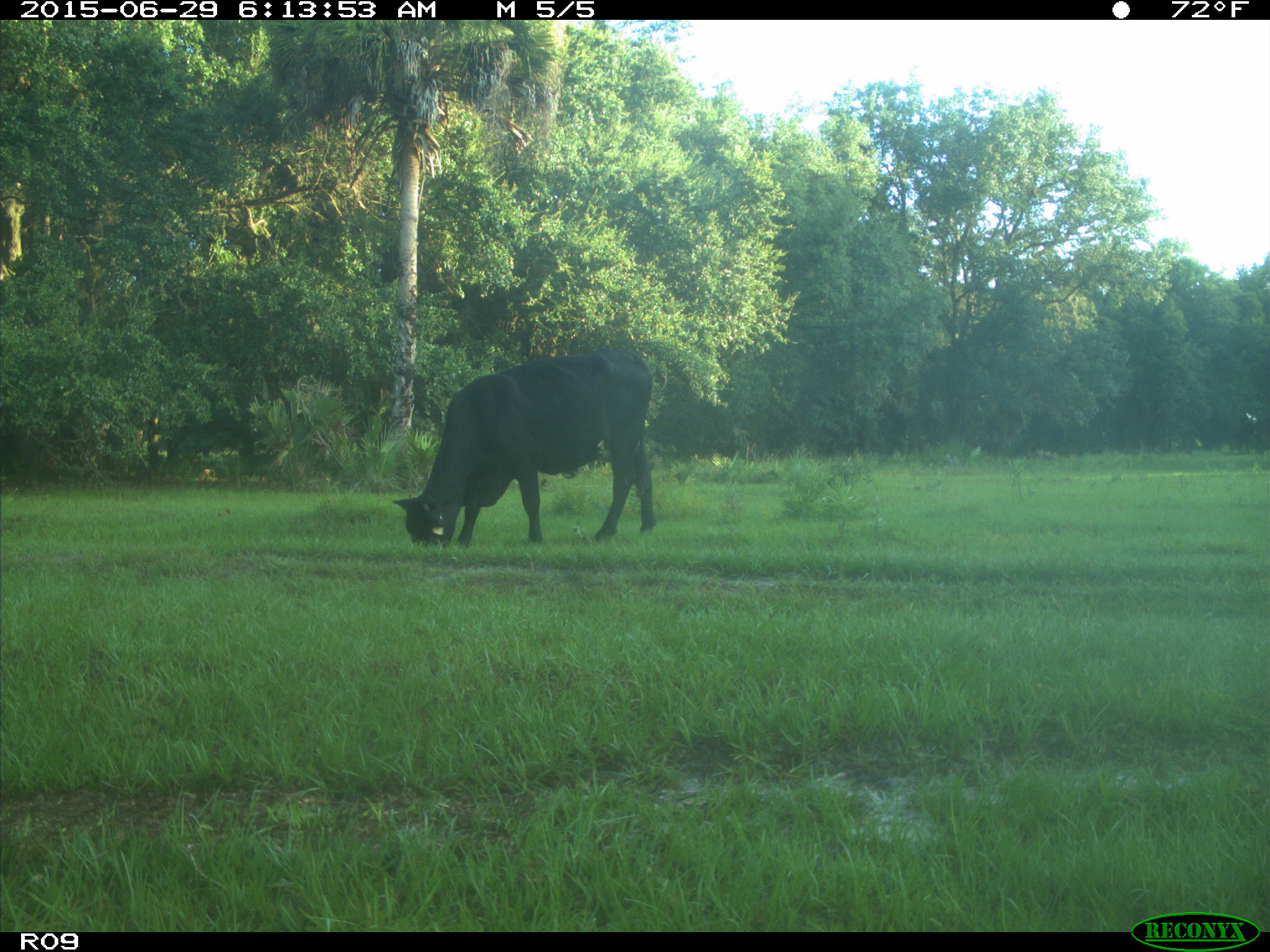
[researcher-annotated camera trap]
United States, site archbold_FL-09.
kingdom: Animalia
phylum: Chordata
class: Mammalia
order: Artiodactyla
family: Bovidae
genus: Bos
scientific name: Bos taurus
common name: domestic cow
Bos taurus (domestic cow).